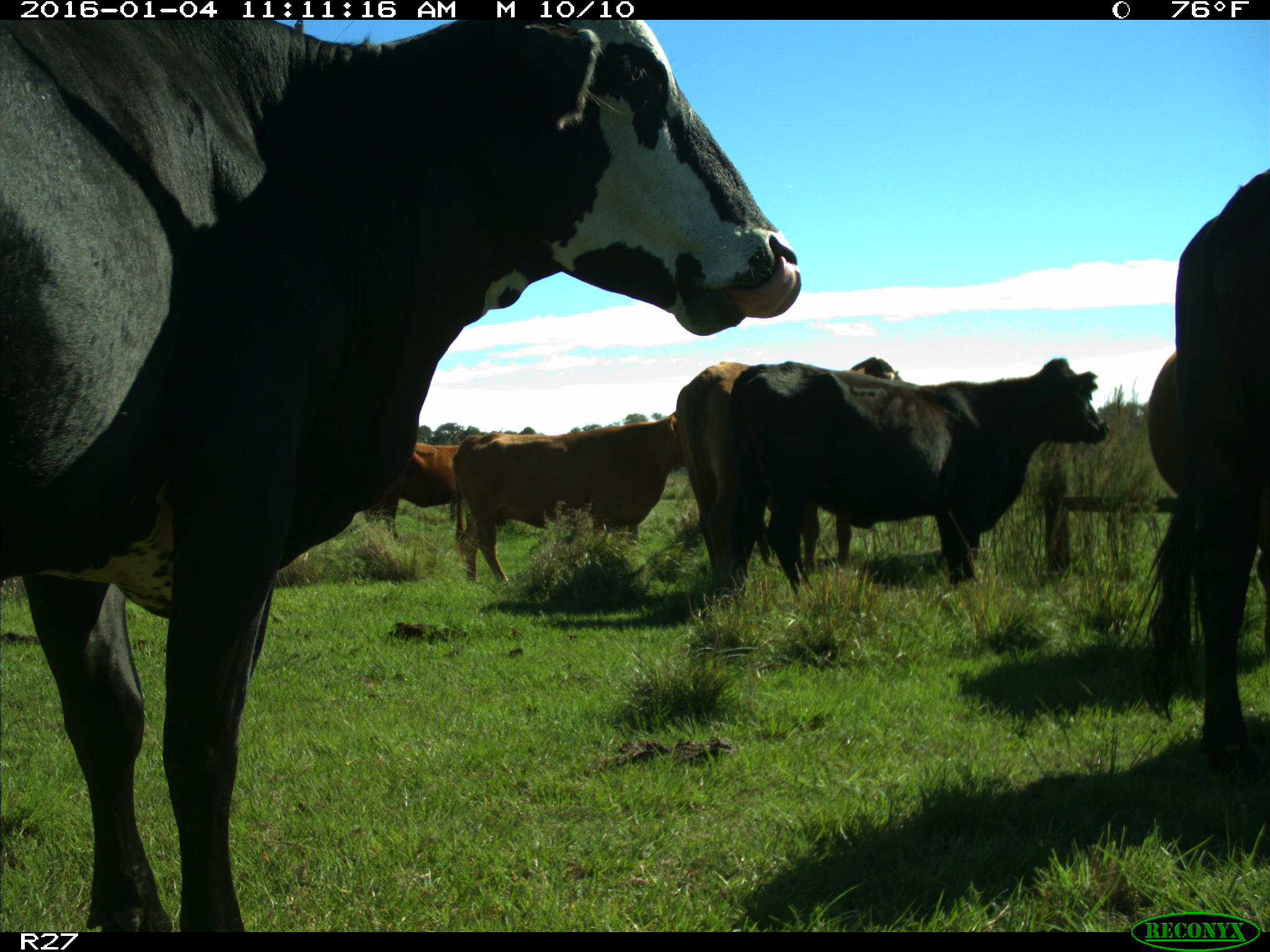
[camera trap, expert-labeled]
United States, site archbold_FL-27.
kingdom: Animalia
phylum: Chordata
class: Mammalia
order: Artiodactyla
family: Bovidae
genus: Bos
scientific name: Bos taurus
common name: domestic cow